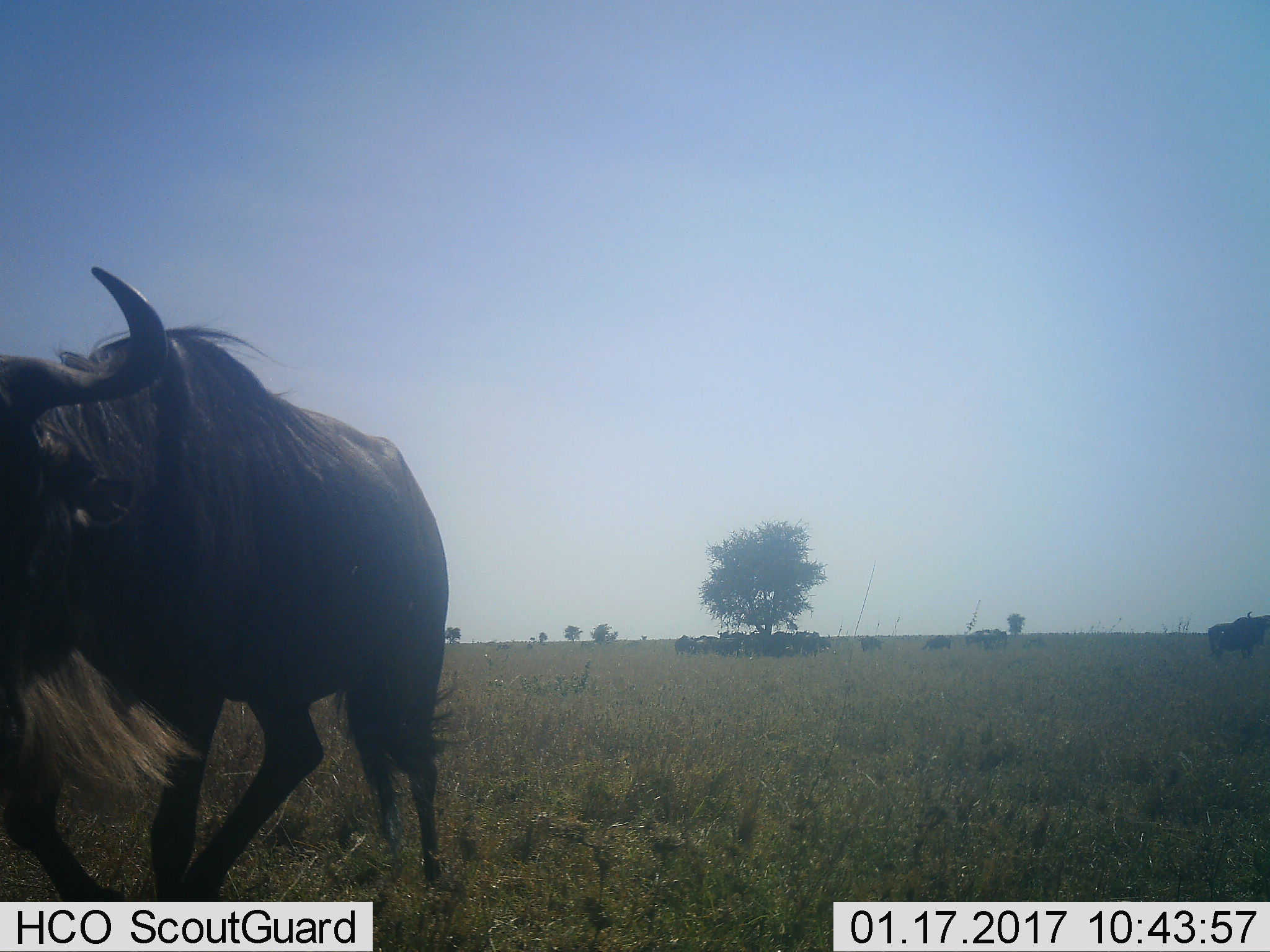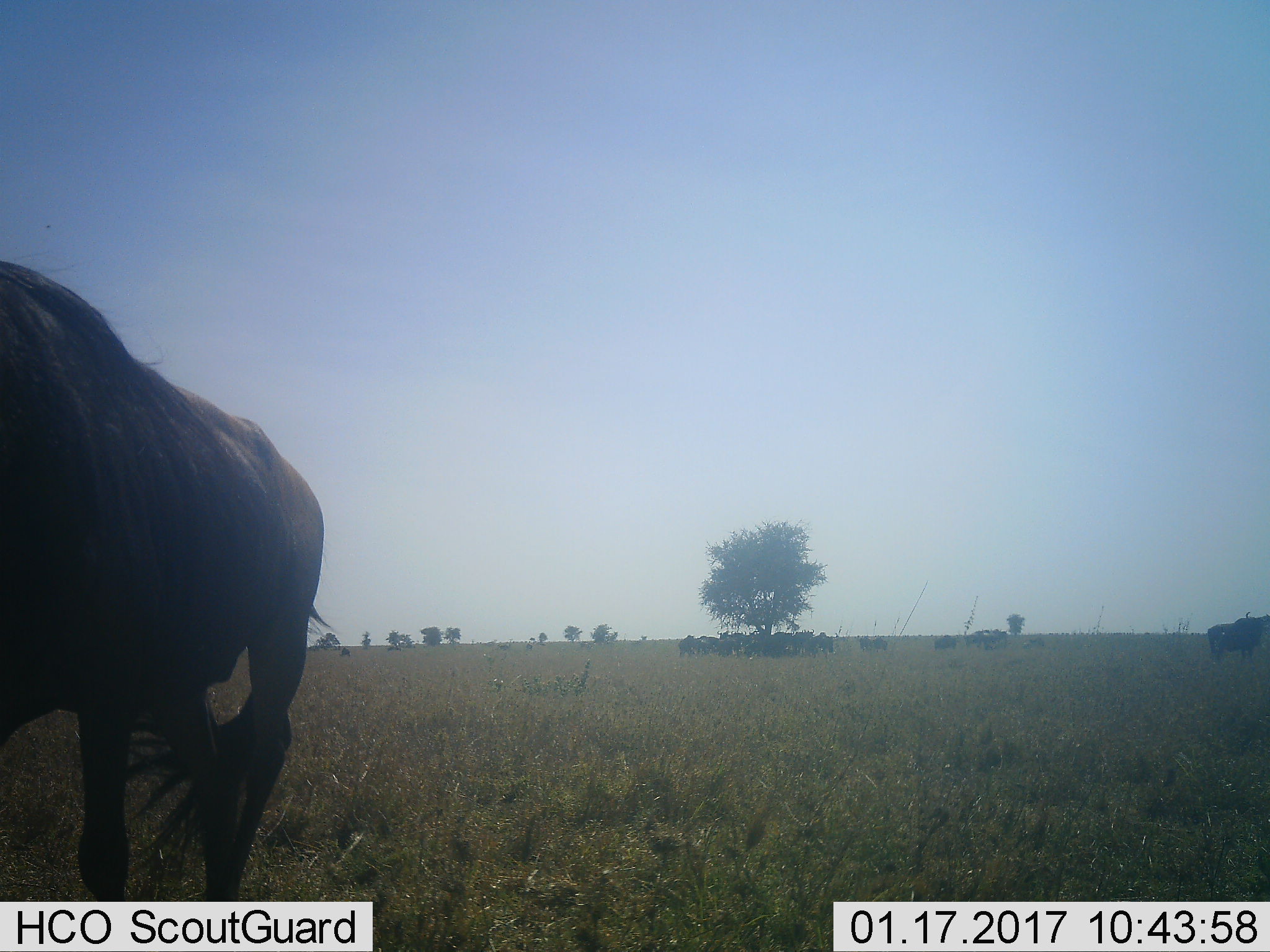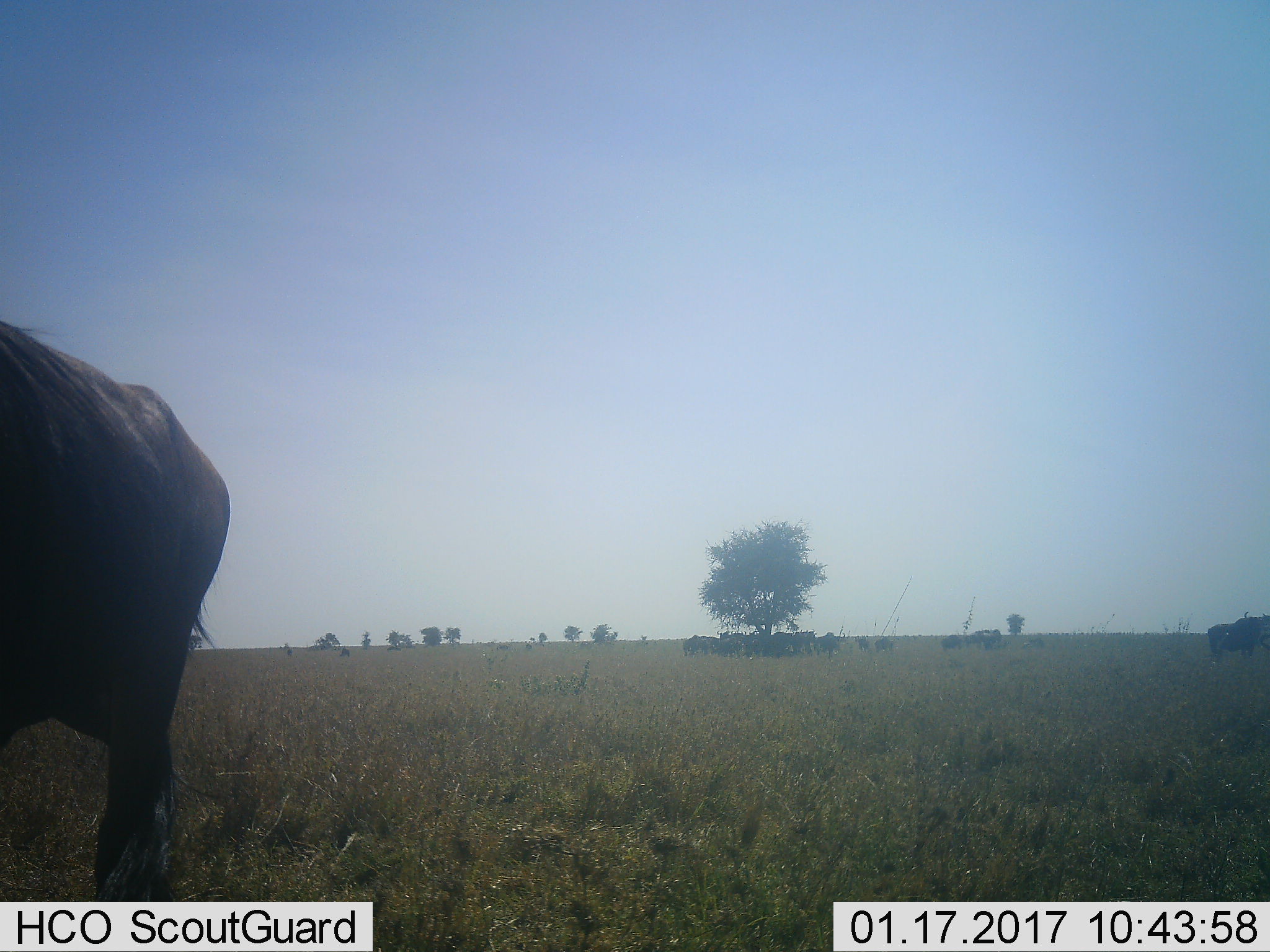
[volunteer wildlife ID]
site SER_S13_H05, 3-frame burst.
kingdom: Animalia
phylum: Chordata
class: Mammalia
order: Artiodactyla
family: Bovidae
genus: Connochaetes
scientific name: Connochaetes taurinus taurinus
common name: blue wildebeest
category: wildebeestblue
Wildebeestblue (blue wildebeest) (Connochaetes taurinus taurinus), count 11-50. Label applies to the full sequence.